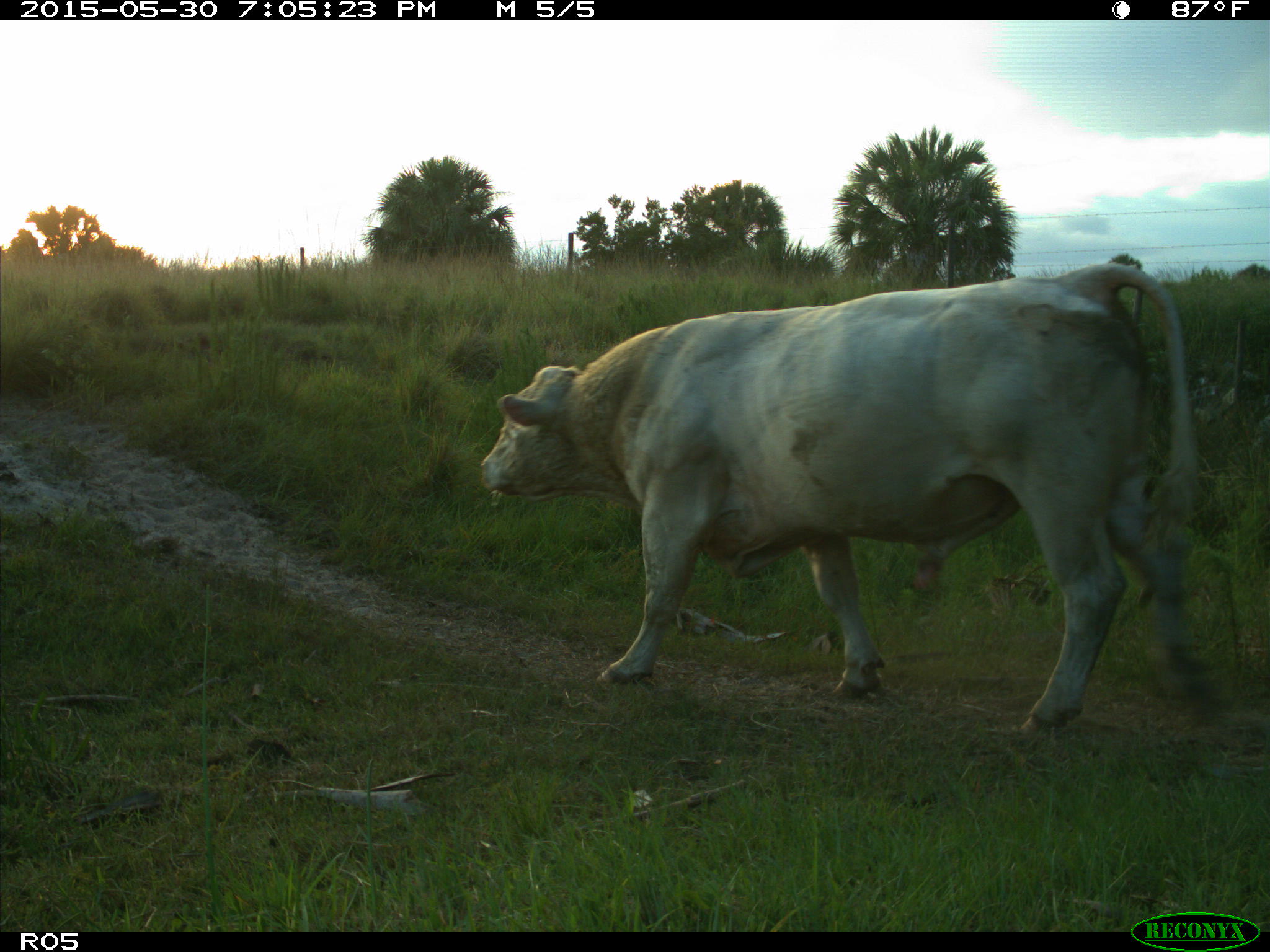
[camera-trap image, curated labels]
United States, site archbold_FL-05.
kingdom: Animalia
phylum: Chordata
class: Mammalia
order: Artiodactyla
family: Bovidae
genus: Bos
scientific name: Bos taurus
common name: domestic cow